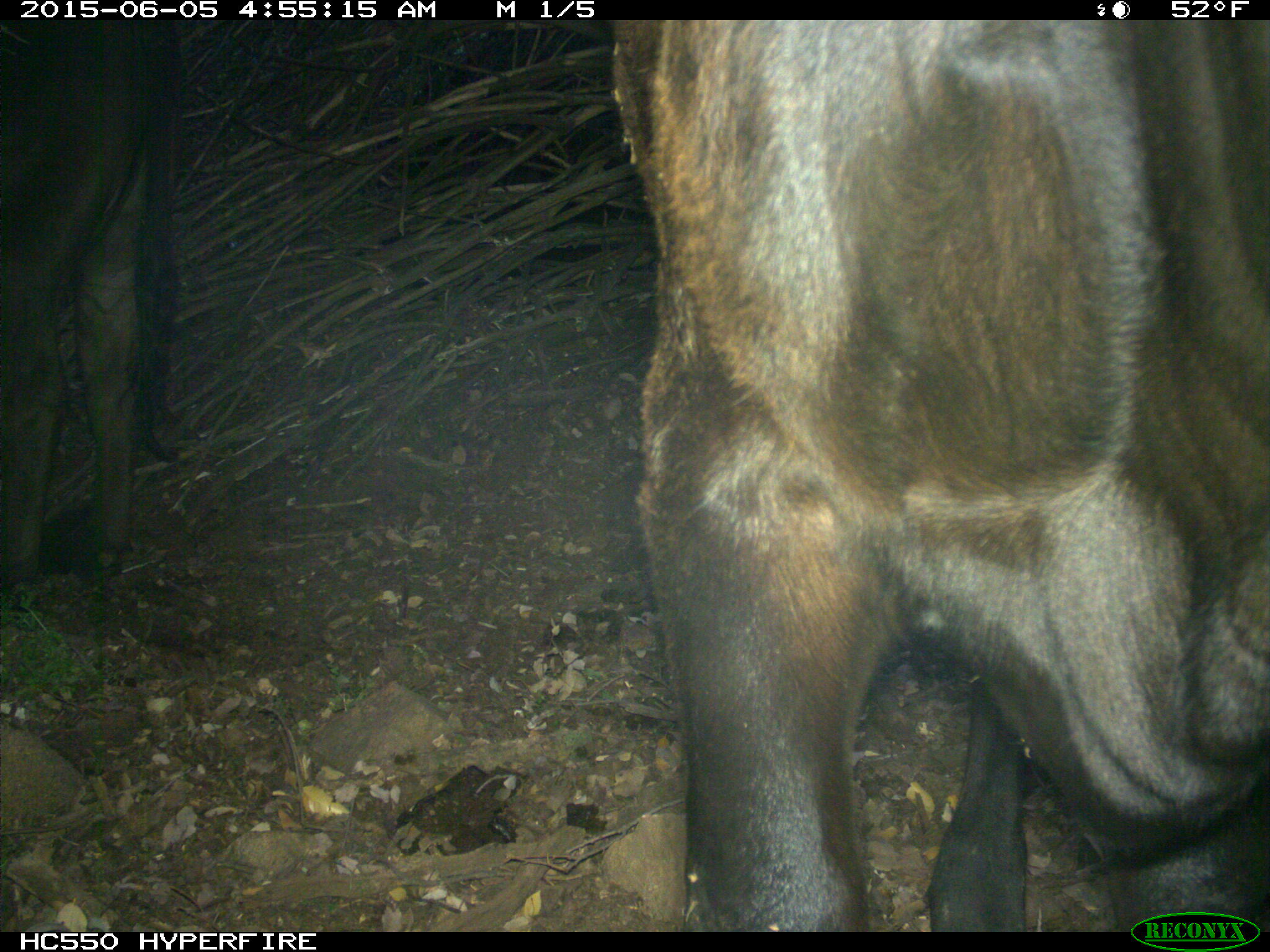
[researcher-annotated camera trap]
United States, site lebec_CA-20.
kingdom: Animalia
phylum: Chordata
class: Mammalia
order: Artiodactyla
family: Bovidae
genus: Bos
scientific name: Bos taurus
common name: domestic cow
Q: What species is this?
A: Bos taurus (domestic cow).